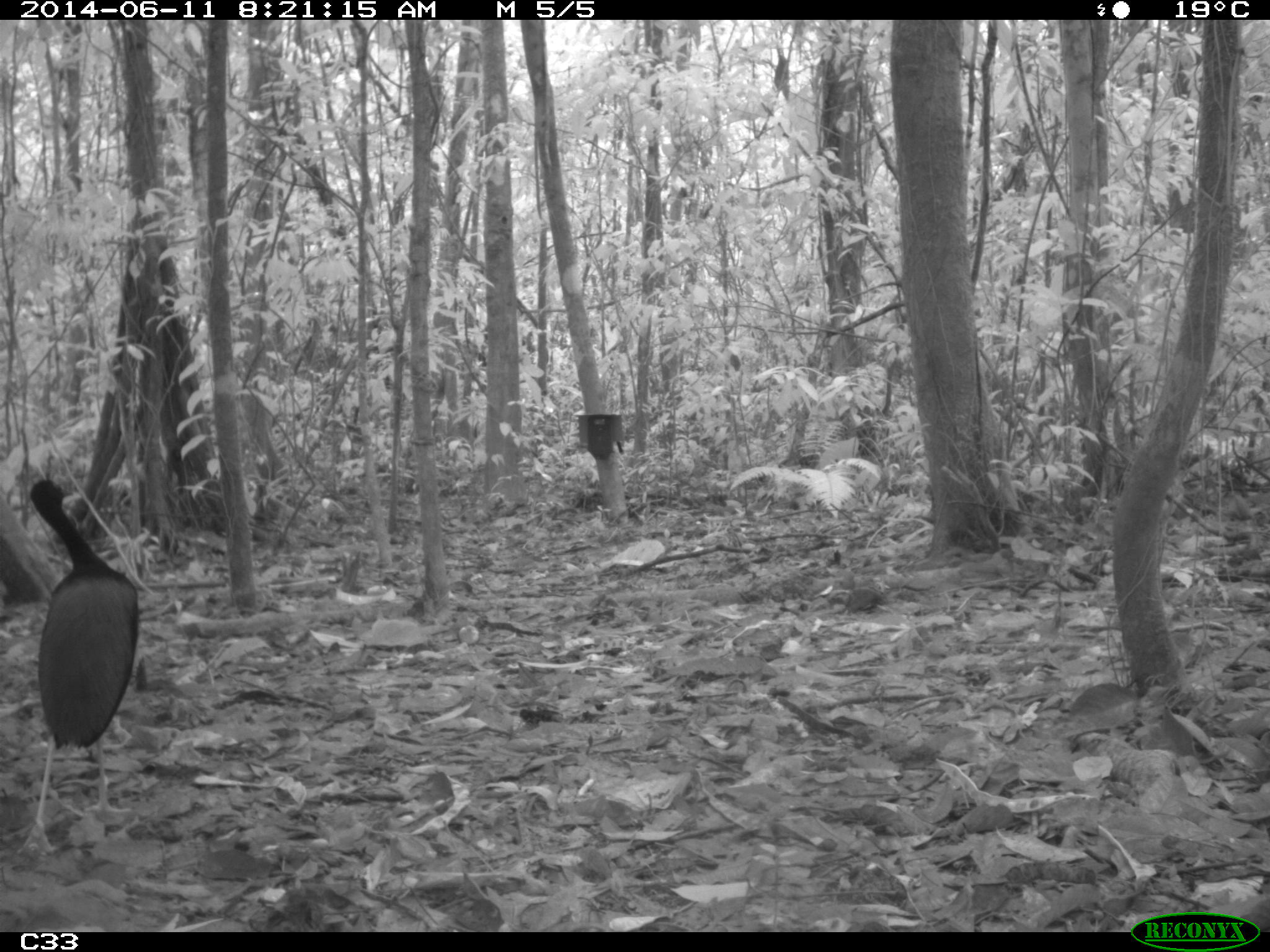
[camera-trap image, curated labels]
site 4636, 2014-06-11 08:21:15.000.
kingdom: Animalia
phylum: Chordata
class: Aves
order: Gruiformes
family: Psophiidae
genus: Psophia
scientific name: Psophia crepitans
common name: gray-winged trumpeter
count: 3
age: adult